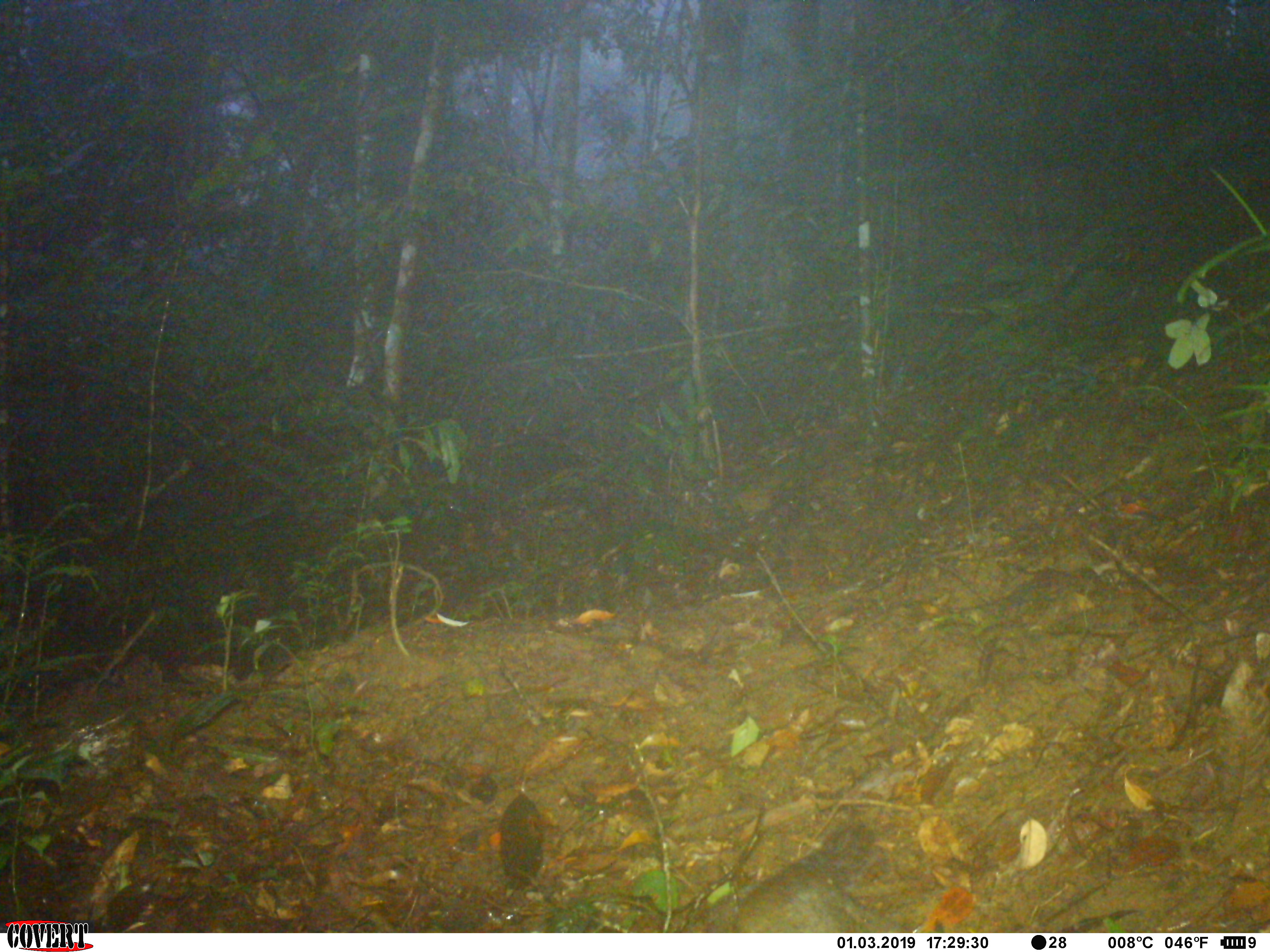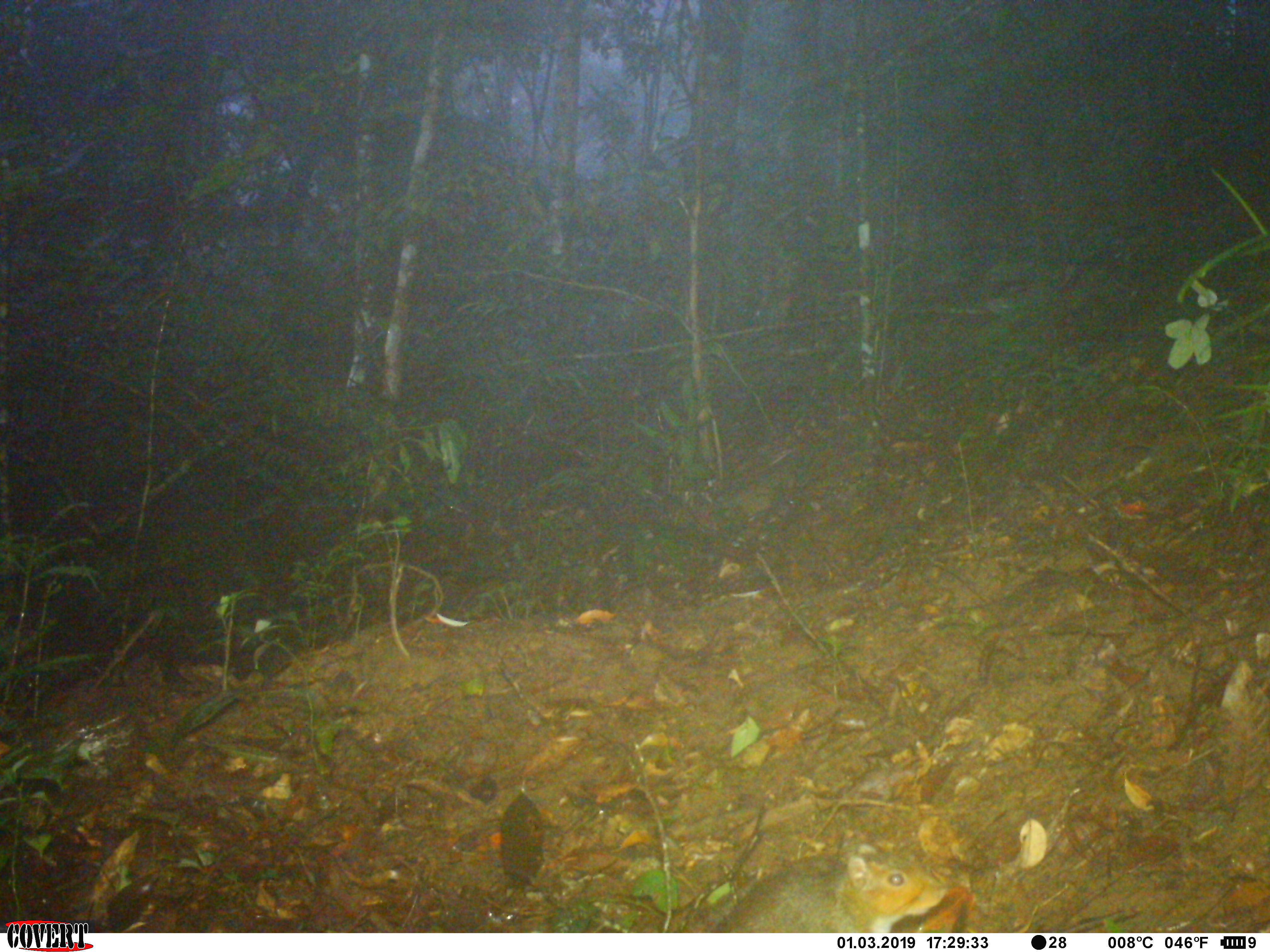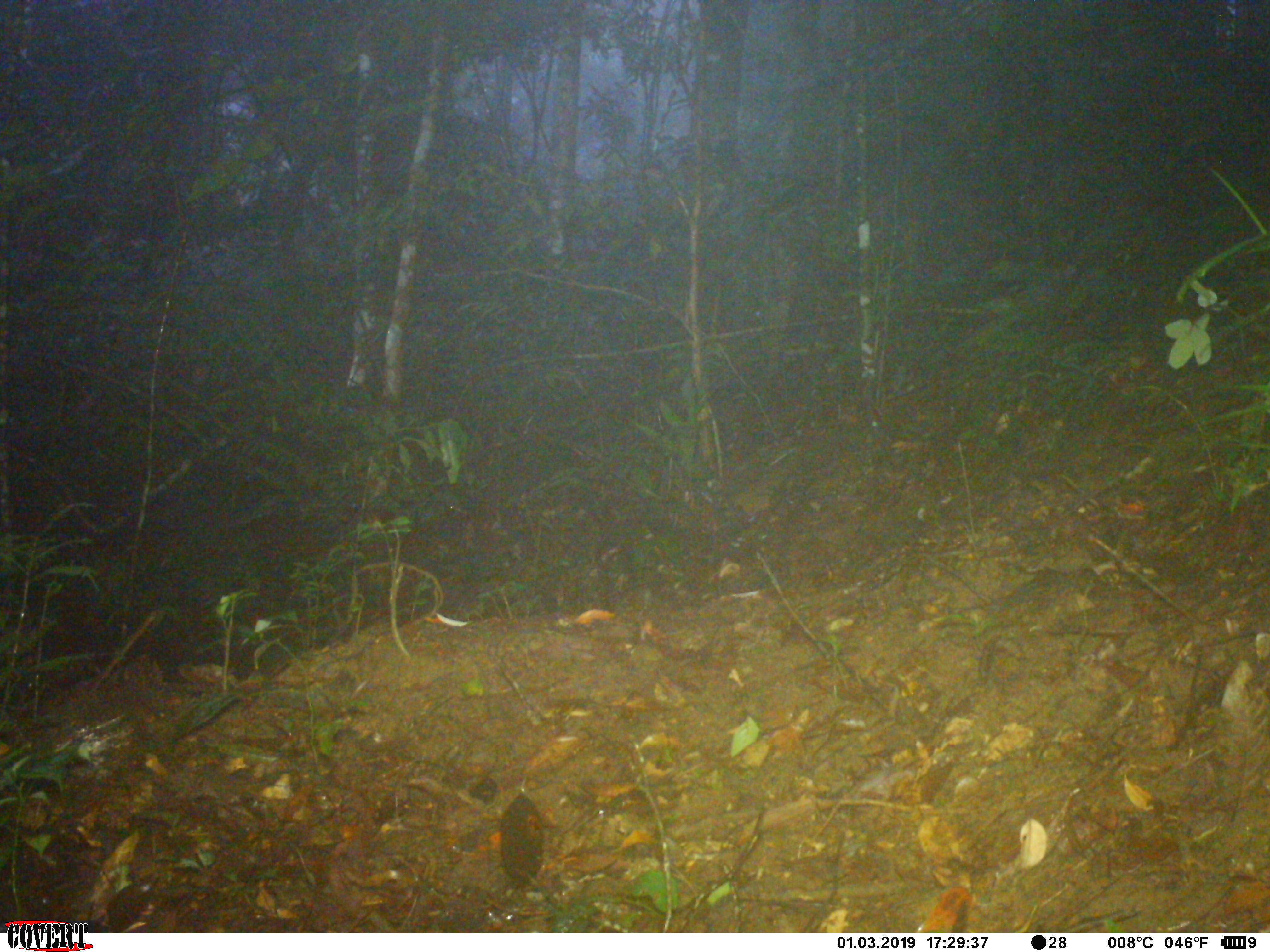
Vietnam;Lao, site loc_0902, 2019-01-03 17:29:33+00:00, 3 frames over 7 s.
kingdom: Animalia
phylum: Chordata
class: Mammalia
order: Rodentia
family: Sciuridae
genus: Dremomys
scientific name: Dremomys rufigenis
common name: red-cheeked squirrel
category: red cheeked squirrel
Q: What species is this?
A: Red cheeked squirrel (red-cheeked squirrel) (Dremomys rufigenis).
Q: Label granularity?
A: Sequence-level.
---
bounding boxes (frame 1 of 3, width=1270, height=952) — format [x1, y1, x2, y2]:
red cheeked squirrel: [728, 822, 887, 931]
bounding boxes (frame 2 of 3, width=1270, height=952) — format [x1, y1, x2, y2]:
red cheeked squirrel: [711, 835, 945, 933]